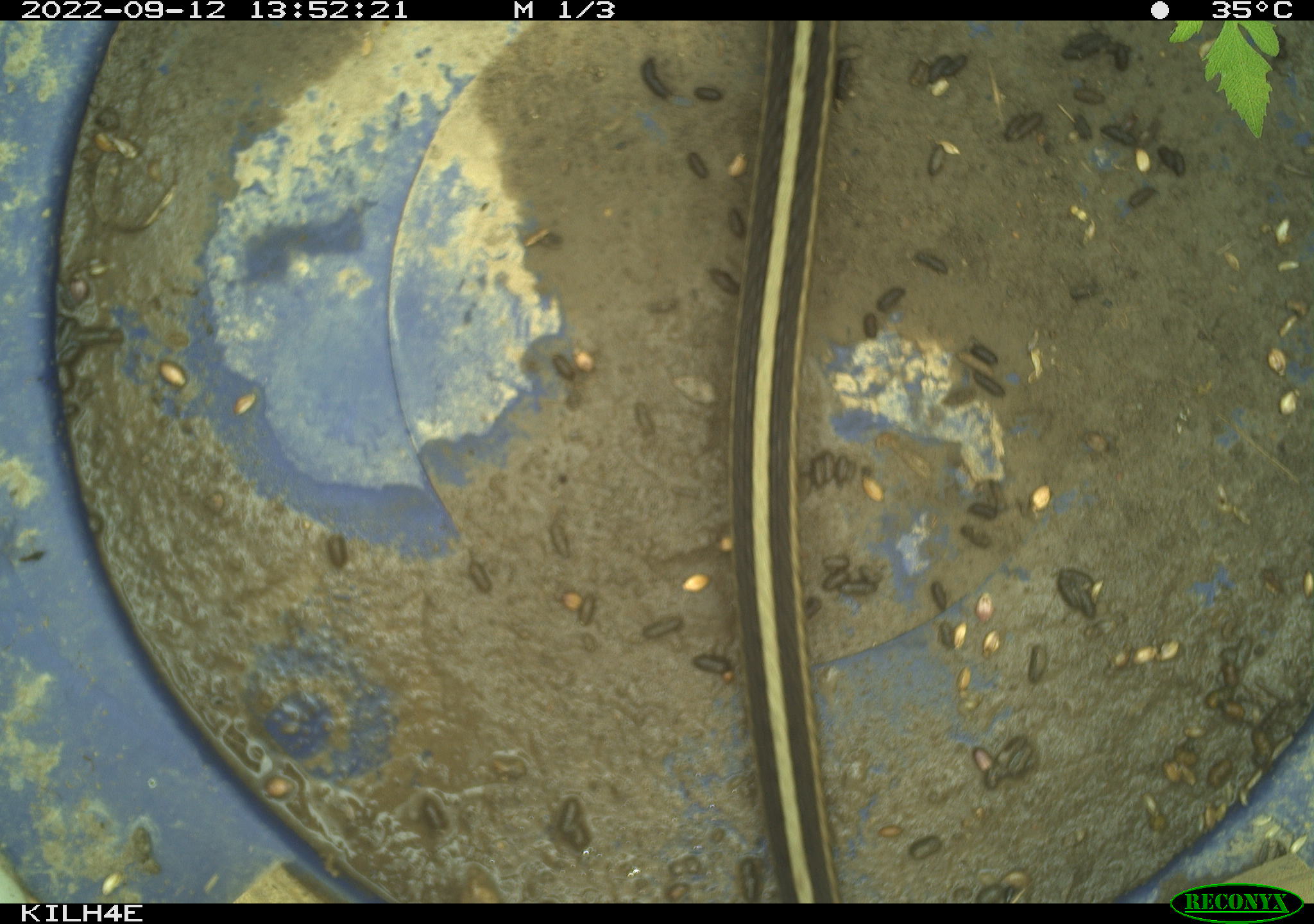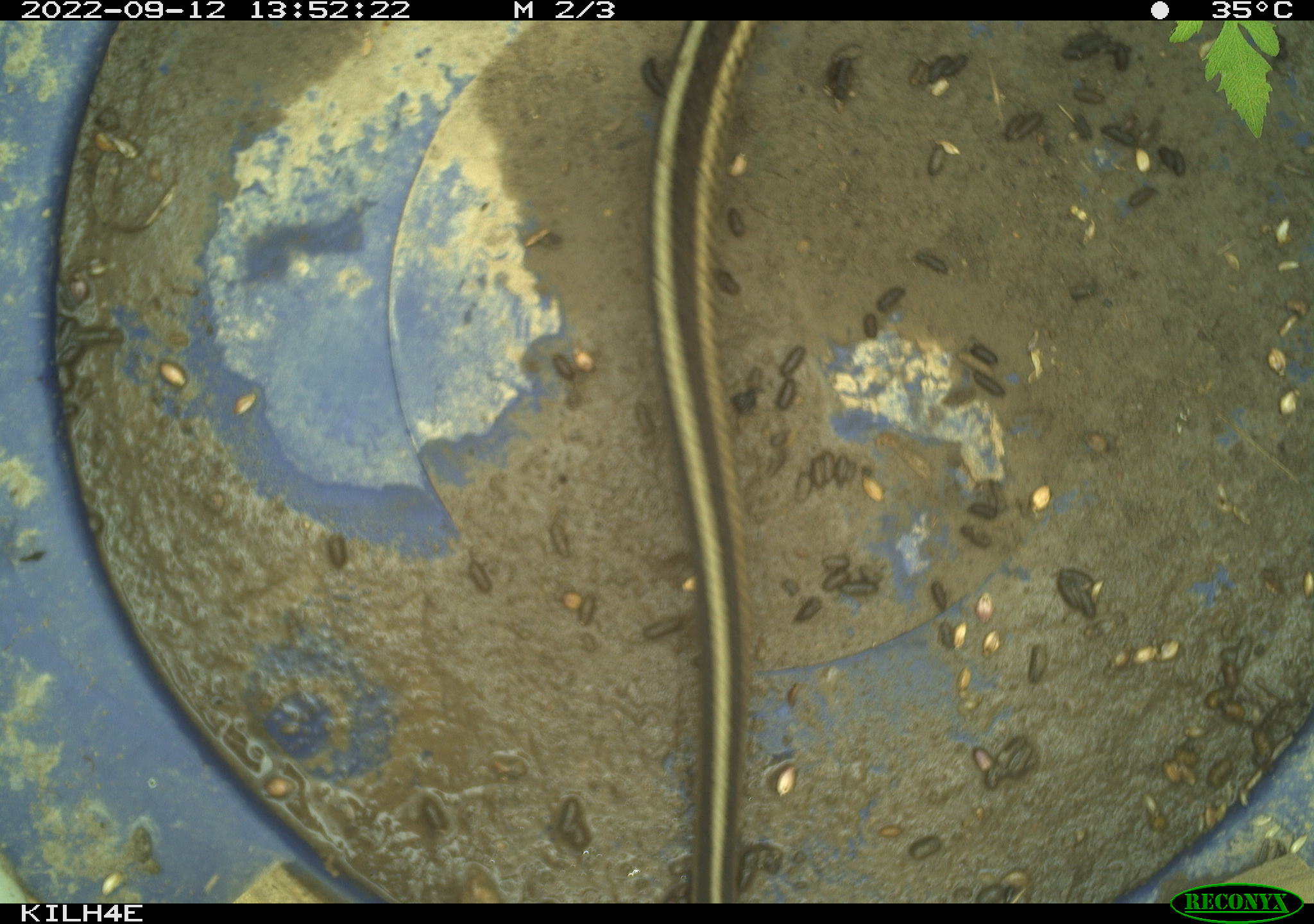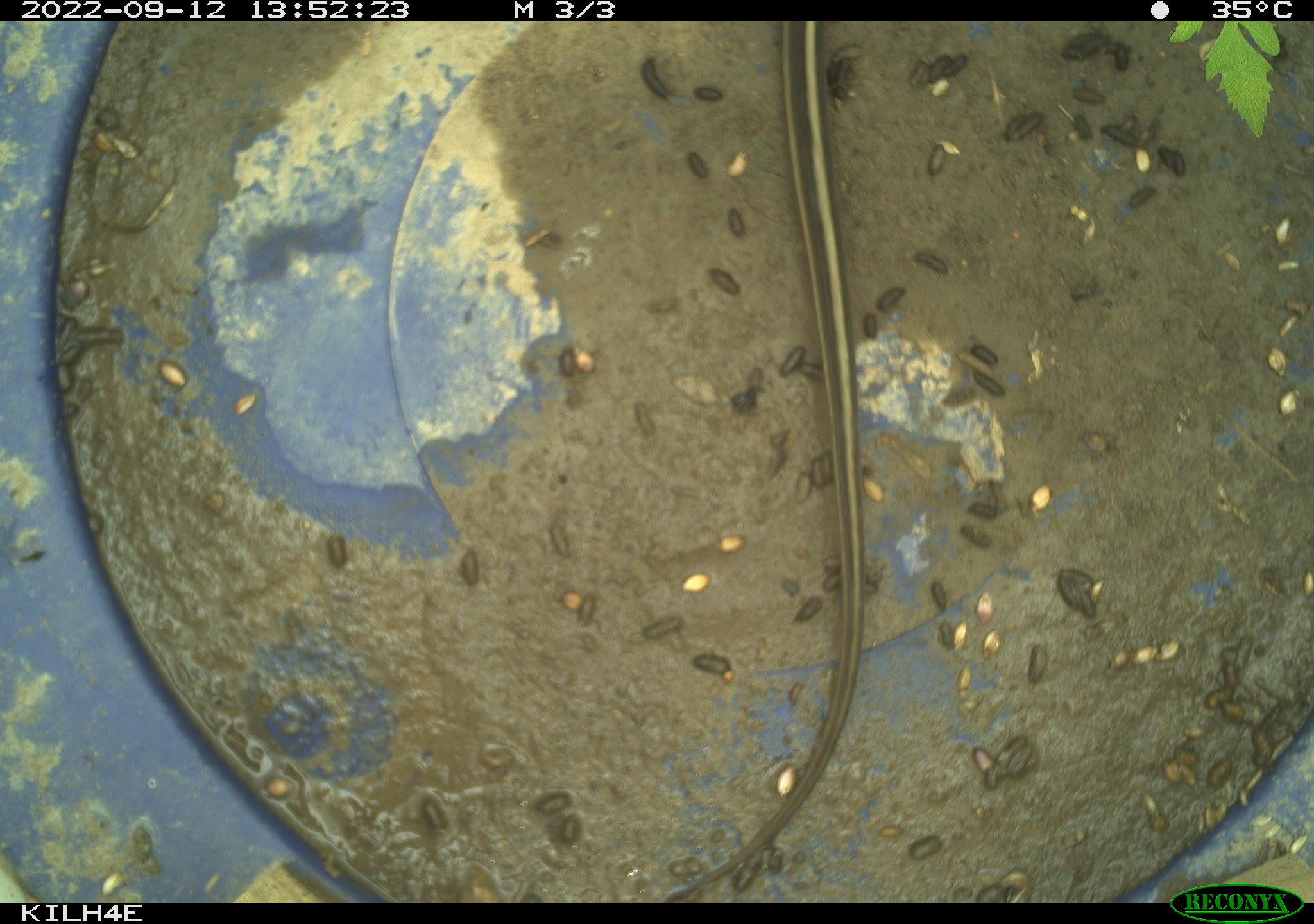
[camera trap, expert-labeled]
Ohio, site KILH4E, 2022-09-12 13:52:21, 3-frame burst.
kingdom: Animalia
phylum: Chordata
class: Reptilia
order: Squamata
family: Colubridae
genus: Thamnophis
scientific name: Thamnophis sirtalis sirtalis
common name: eastern gartersnake